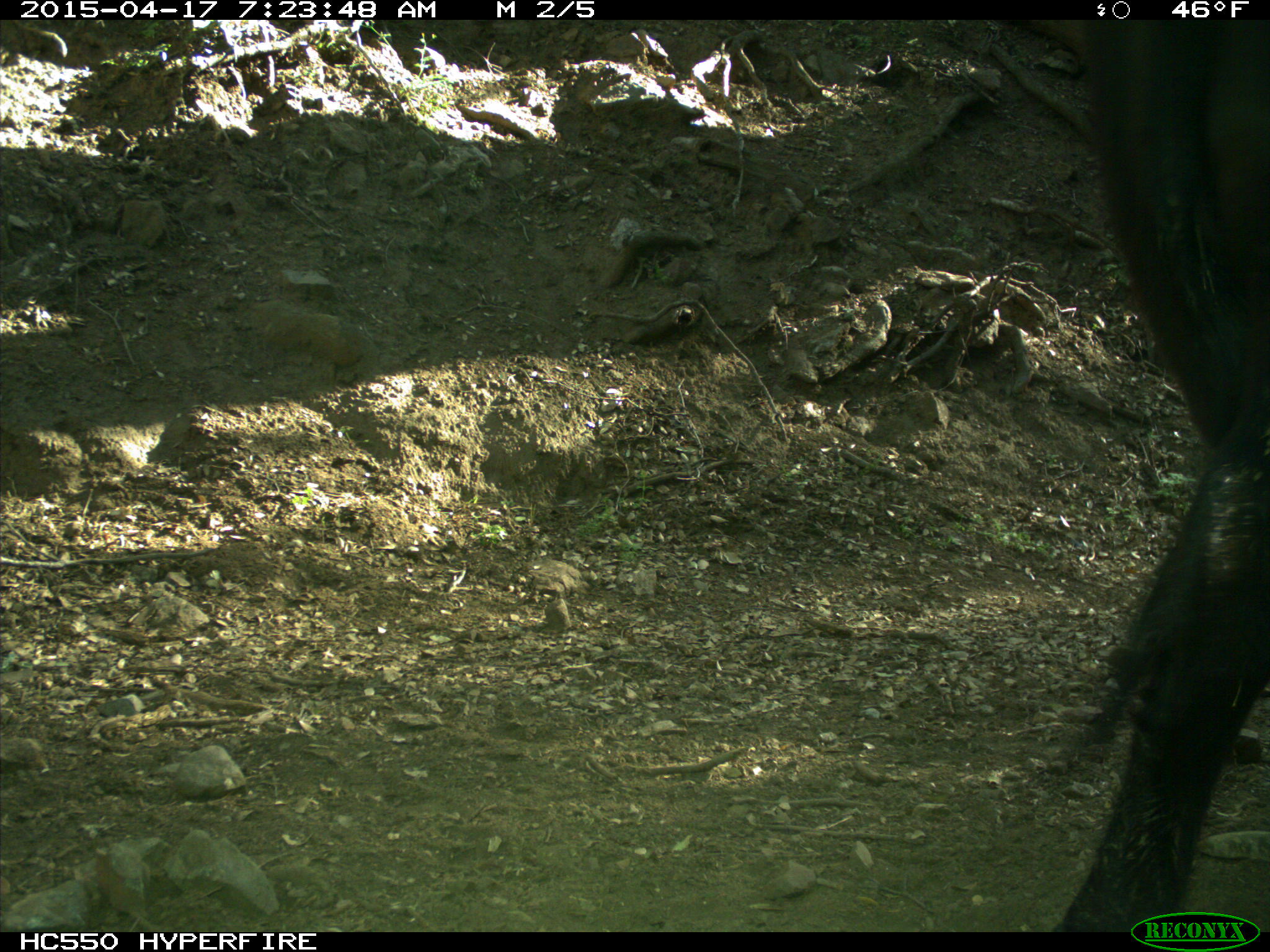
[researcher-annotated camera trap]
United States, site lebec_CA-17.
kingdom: Animalia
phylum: Chordata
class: Mammalia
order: Artiodactyla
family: Bovidae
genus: Bos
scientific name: Bos taurus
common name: domestic cow